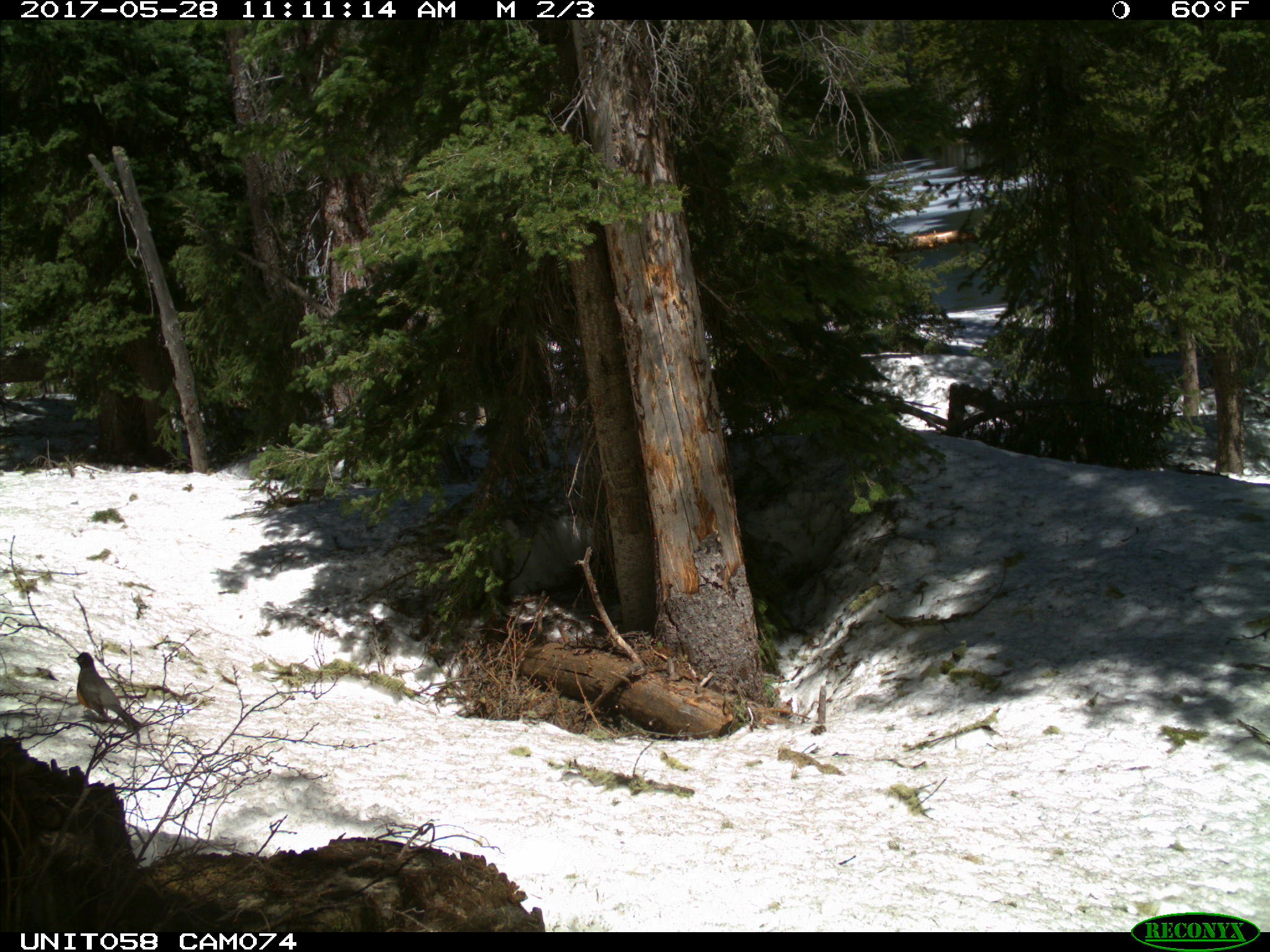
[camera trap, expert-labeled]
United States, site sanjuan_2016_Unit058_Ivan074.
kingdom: Animalia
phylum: Chordata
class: Aves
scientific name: Aves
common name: birds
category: unidentified bird